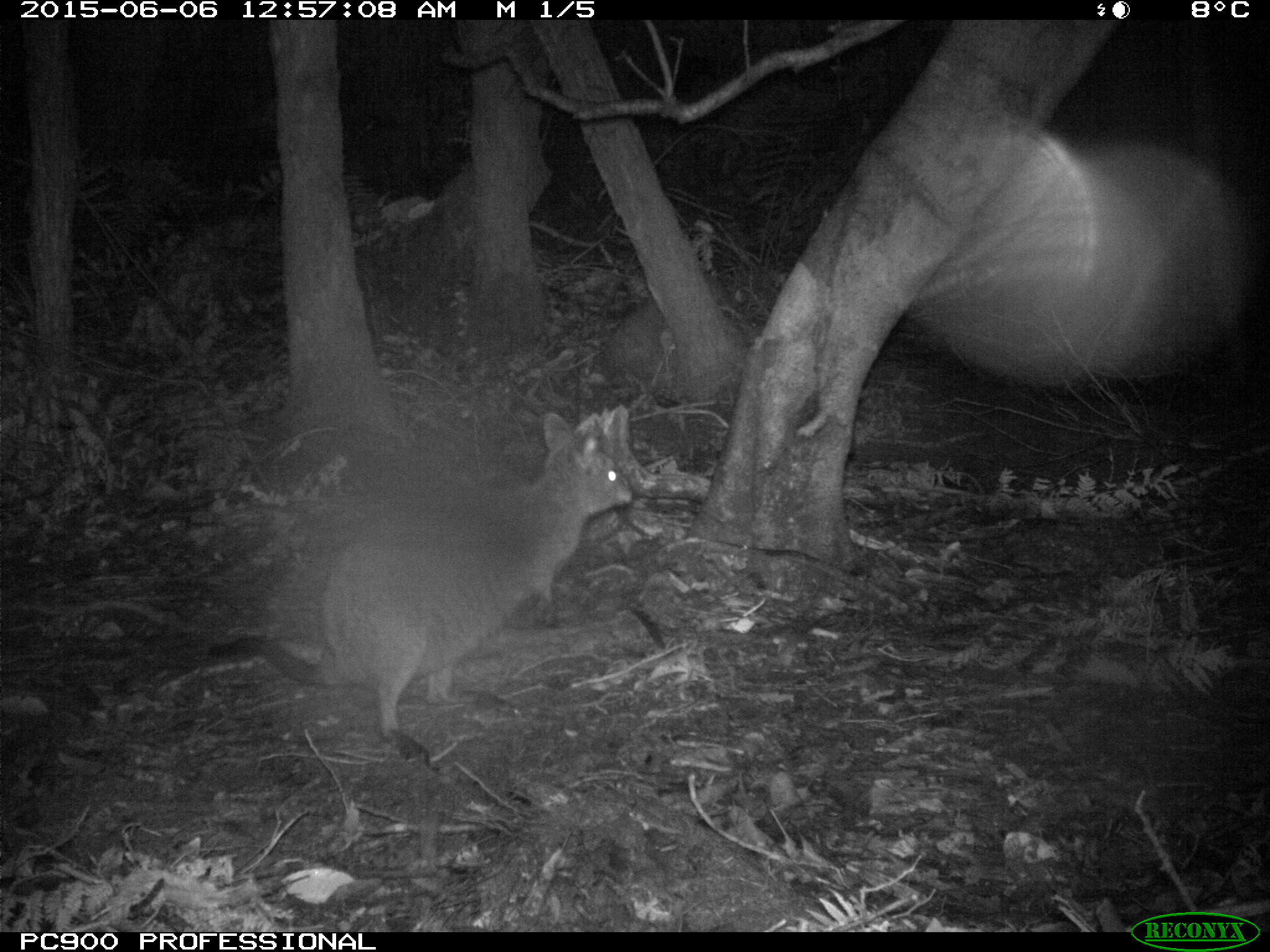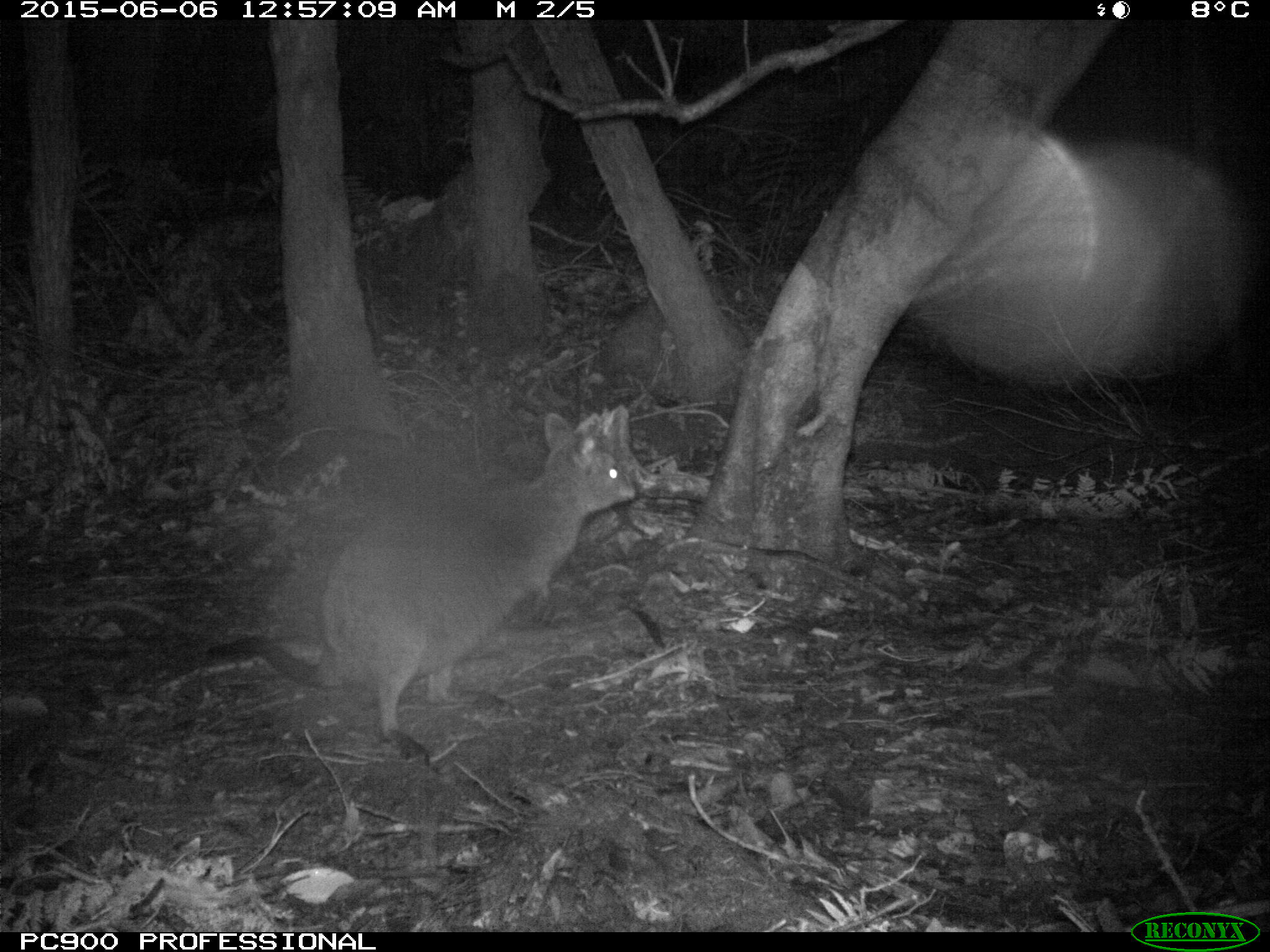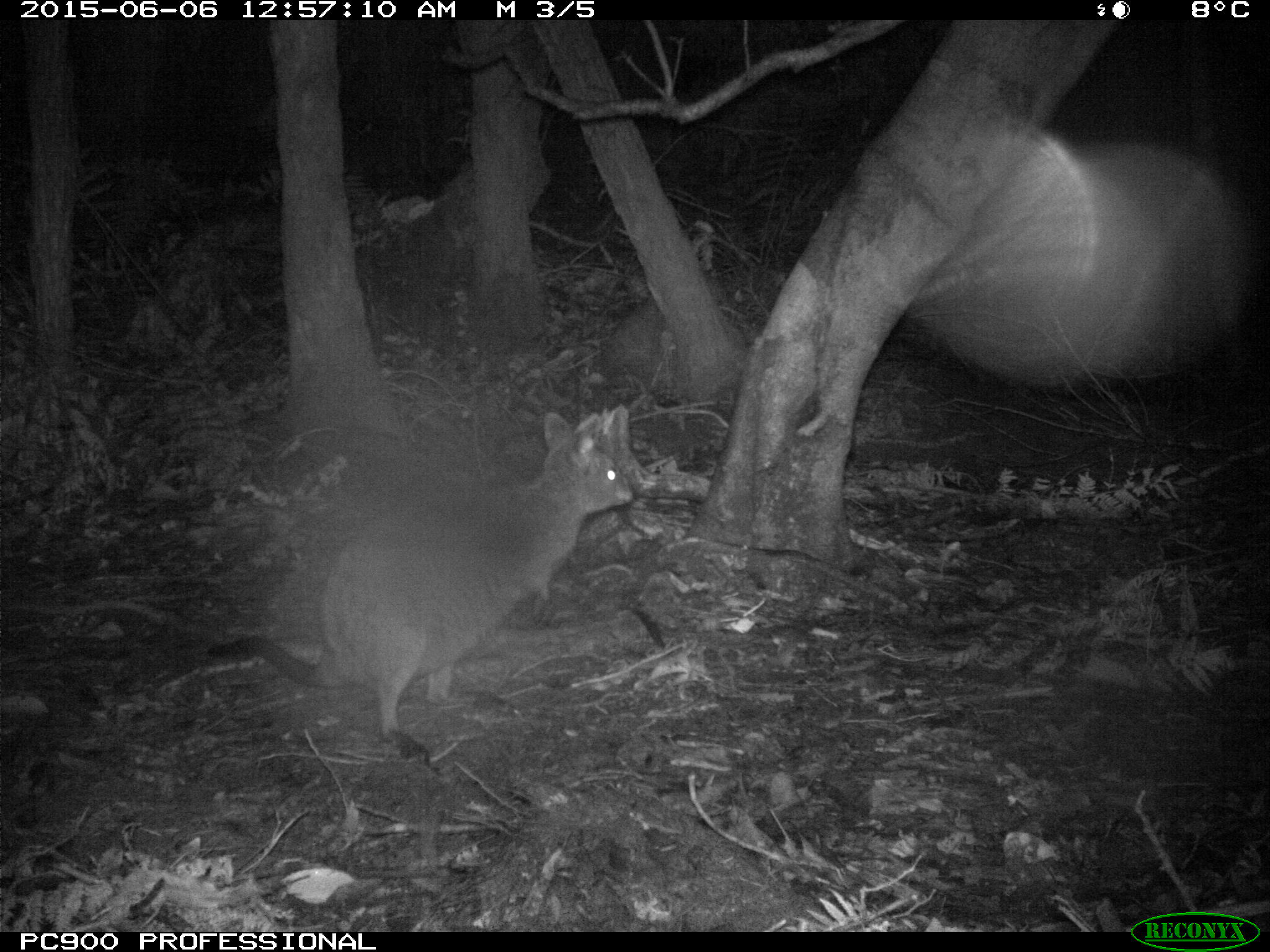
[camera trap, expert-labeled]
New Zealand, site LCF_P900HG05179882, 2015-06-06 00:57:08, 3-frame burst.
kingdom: Animalia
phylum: Chordata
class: Mammalia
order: Diprotodontia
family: Macropodidae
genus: Notamacropus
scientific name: Notamacropus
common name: wallaby